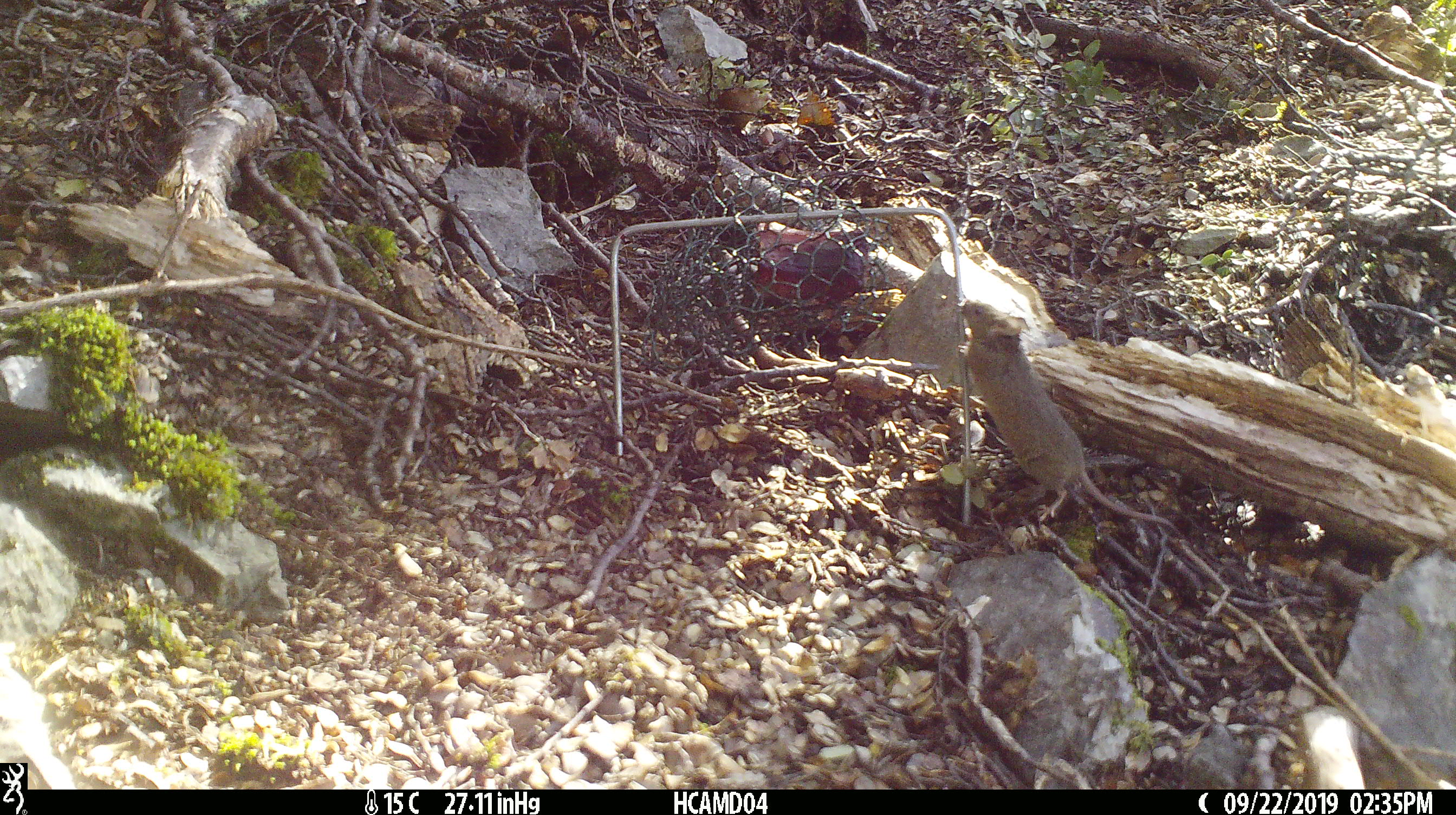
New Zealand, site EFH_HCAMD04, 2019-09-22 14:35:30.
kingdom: Animalia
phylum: Chordata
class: Mammalia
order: Rodentia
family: Muridae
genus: Mus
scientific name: Mus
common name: mouse